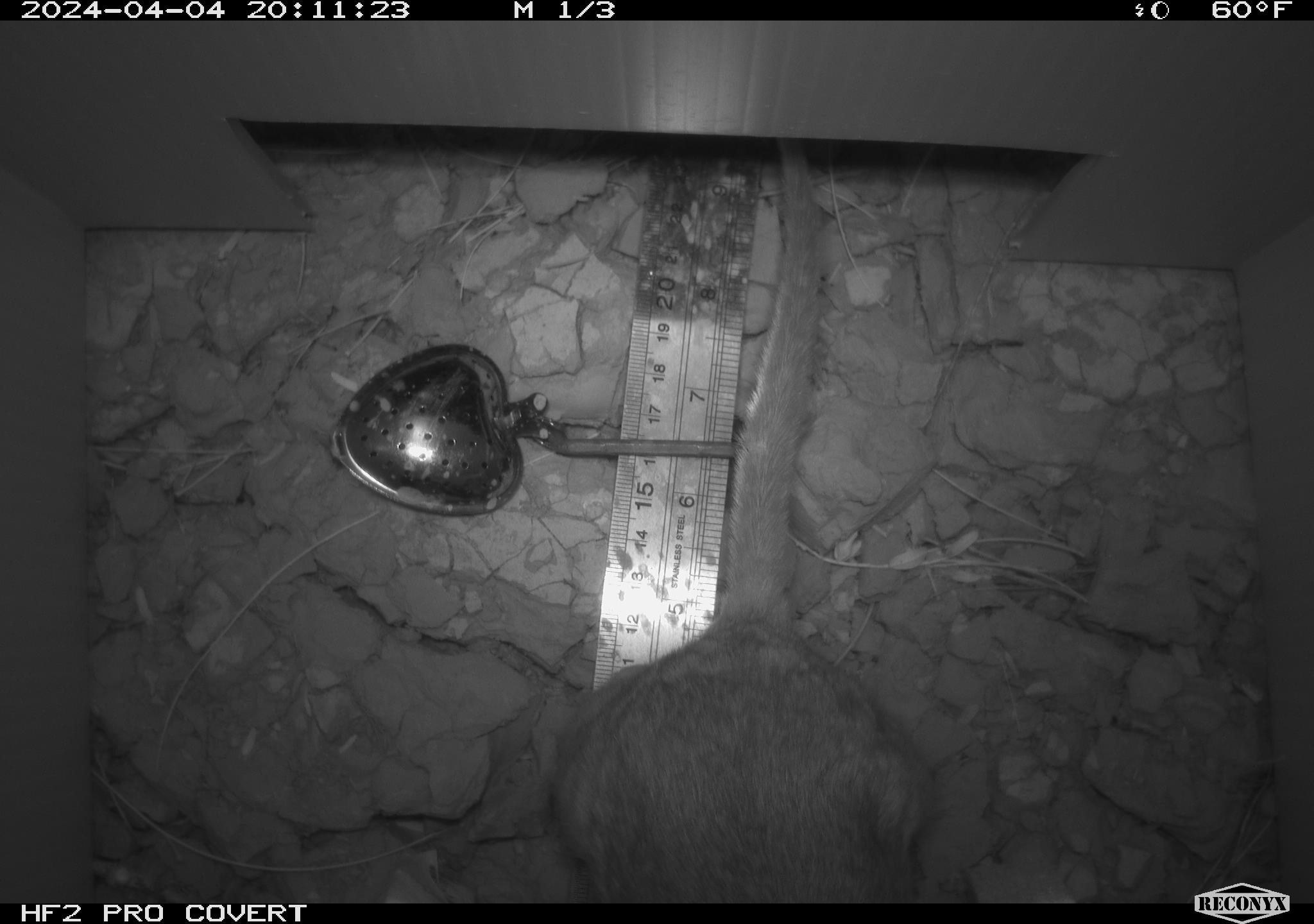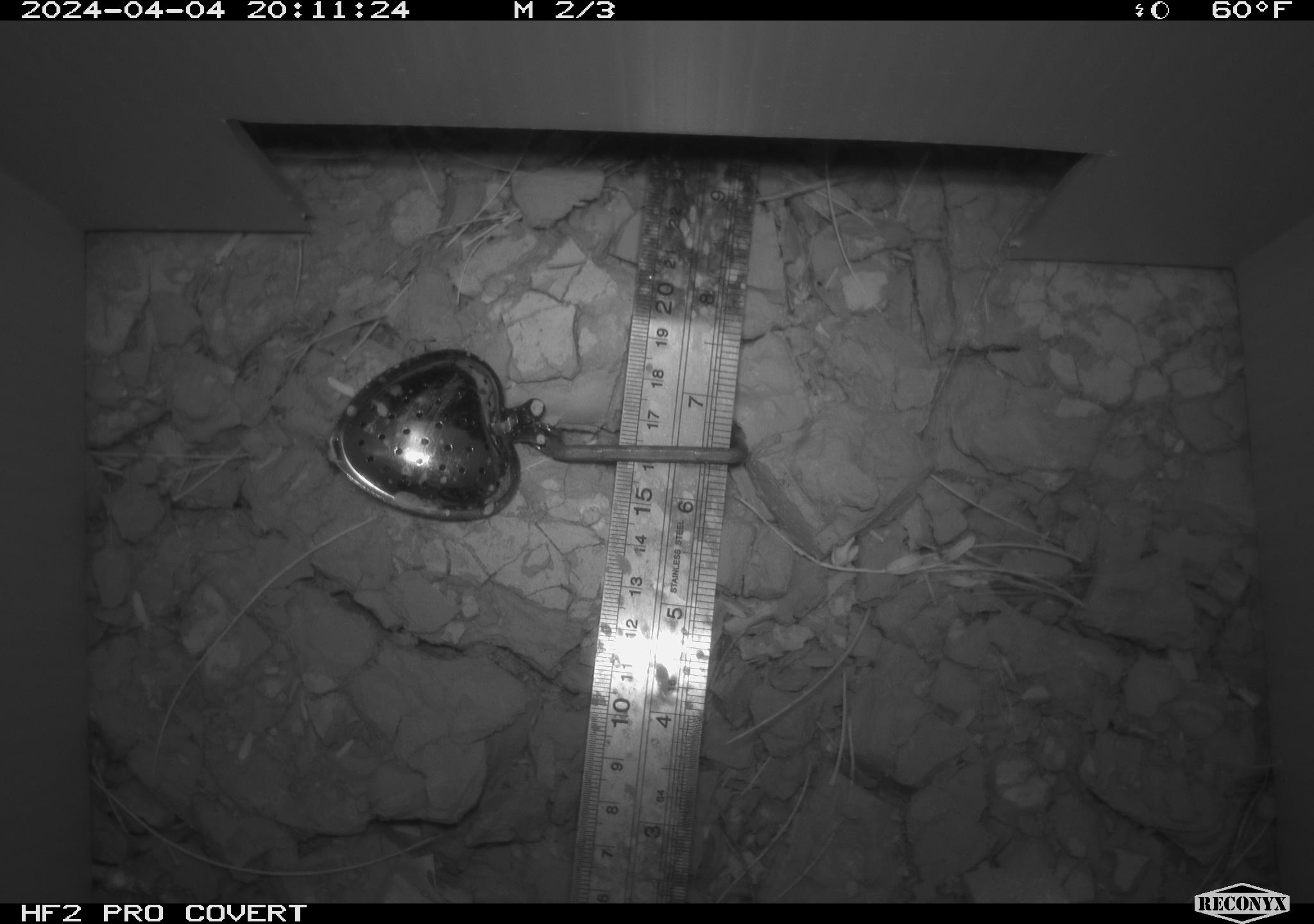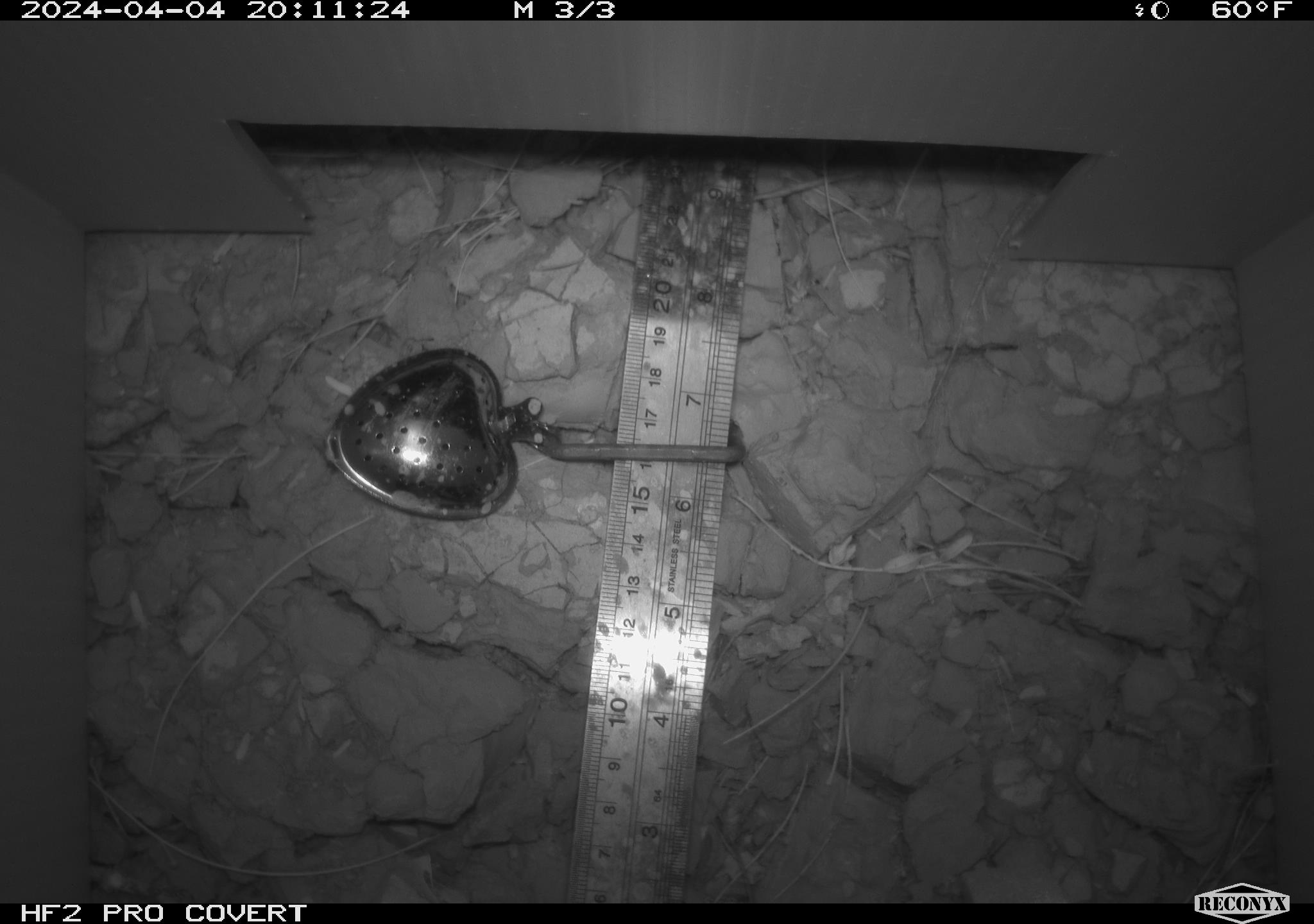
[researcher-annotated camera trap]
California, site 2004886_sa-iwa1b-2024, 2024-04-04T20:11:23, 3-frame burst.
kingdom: Animalia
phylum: Chordata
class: Mammalia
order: Rodentia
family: Cricetidae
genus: Neotoma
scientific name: Neotoma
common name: pack rat or woodrat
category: neotoma species